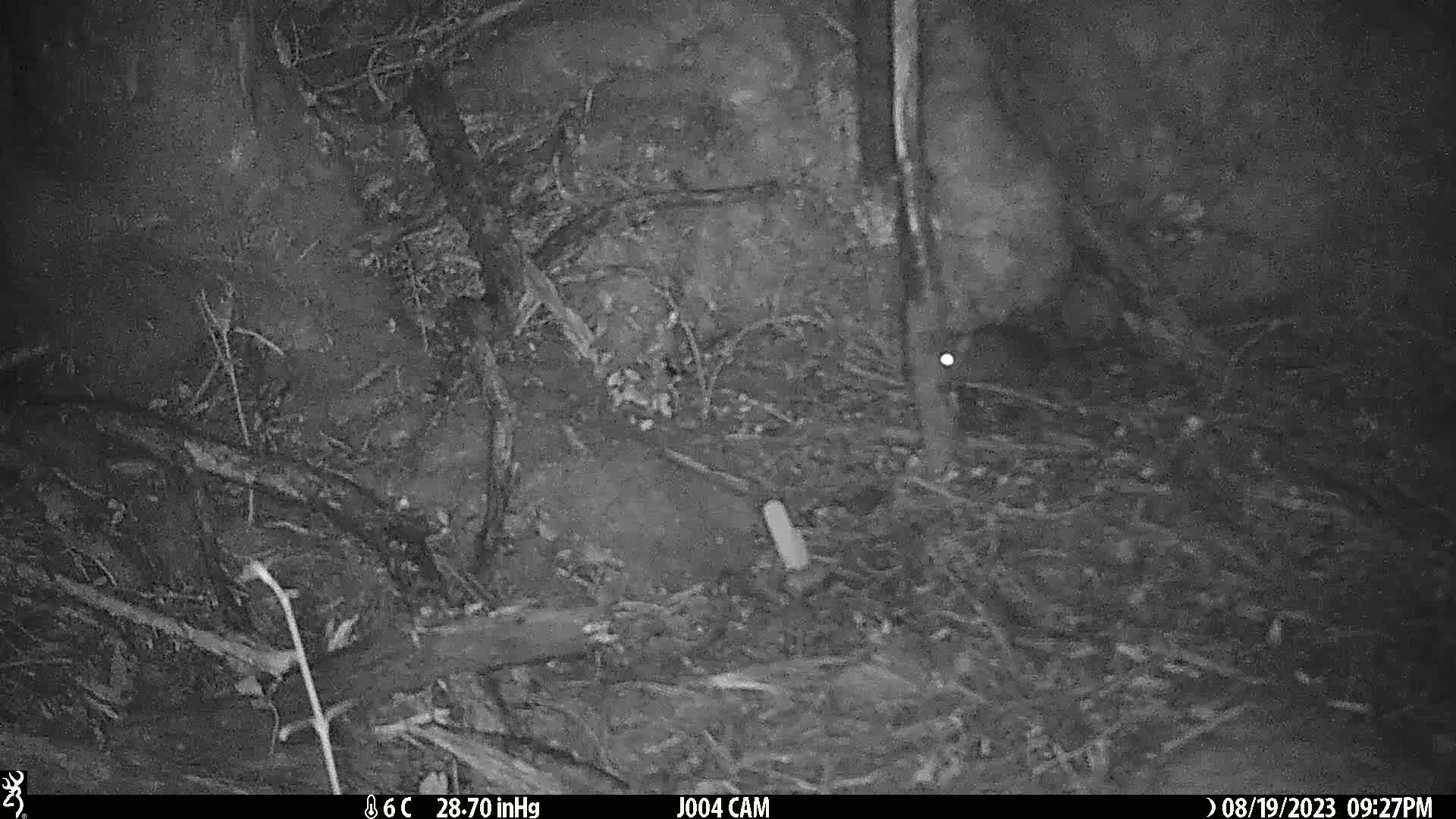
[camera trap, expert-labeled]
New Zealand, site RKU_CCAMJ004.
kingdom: Animalia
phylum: Chordata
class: Mammalia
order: Rodentia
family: Muridae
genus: Rattus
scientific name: Rattus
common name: rat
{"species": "rat (Rattus)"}